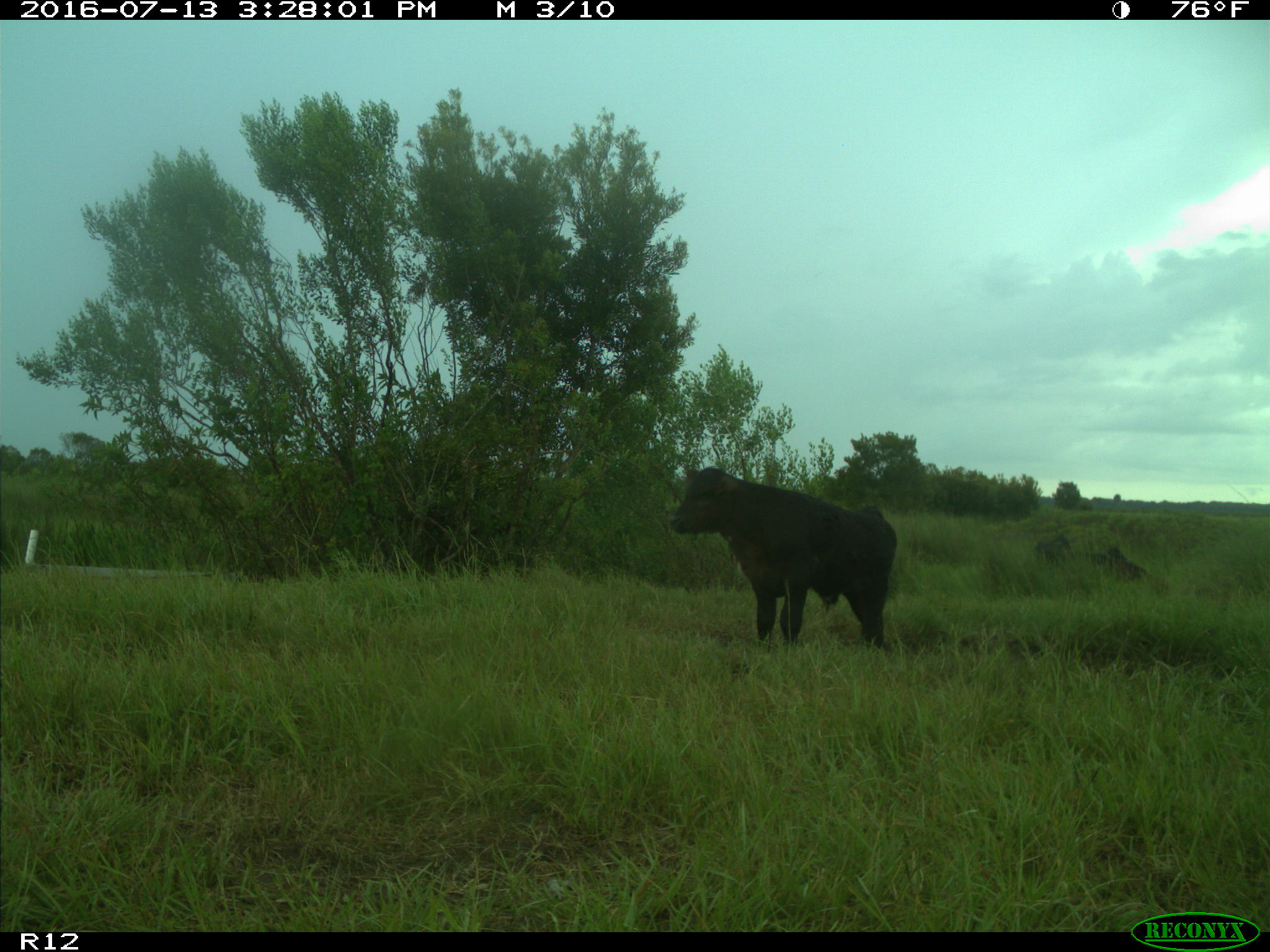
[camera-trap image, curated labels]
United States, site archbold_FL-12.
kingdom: Animalia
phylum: Chordata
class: Mammalia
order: Artiodactyla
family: Bovidae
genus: Bos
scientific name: Bos taurus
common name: domestic cow